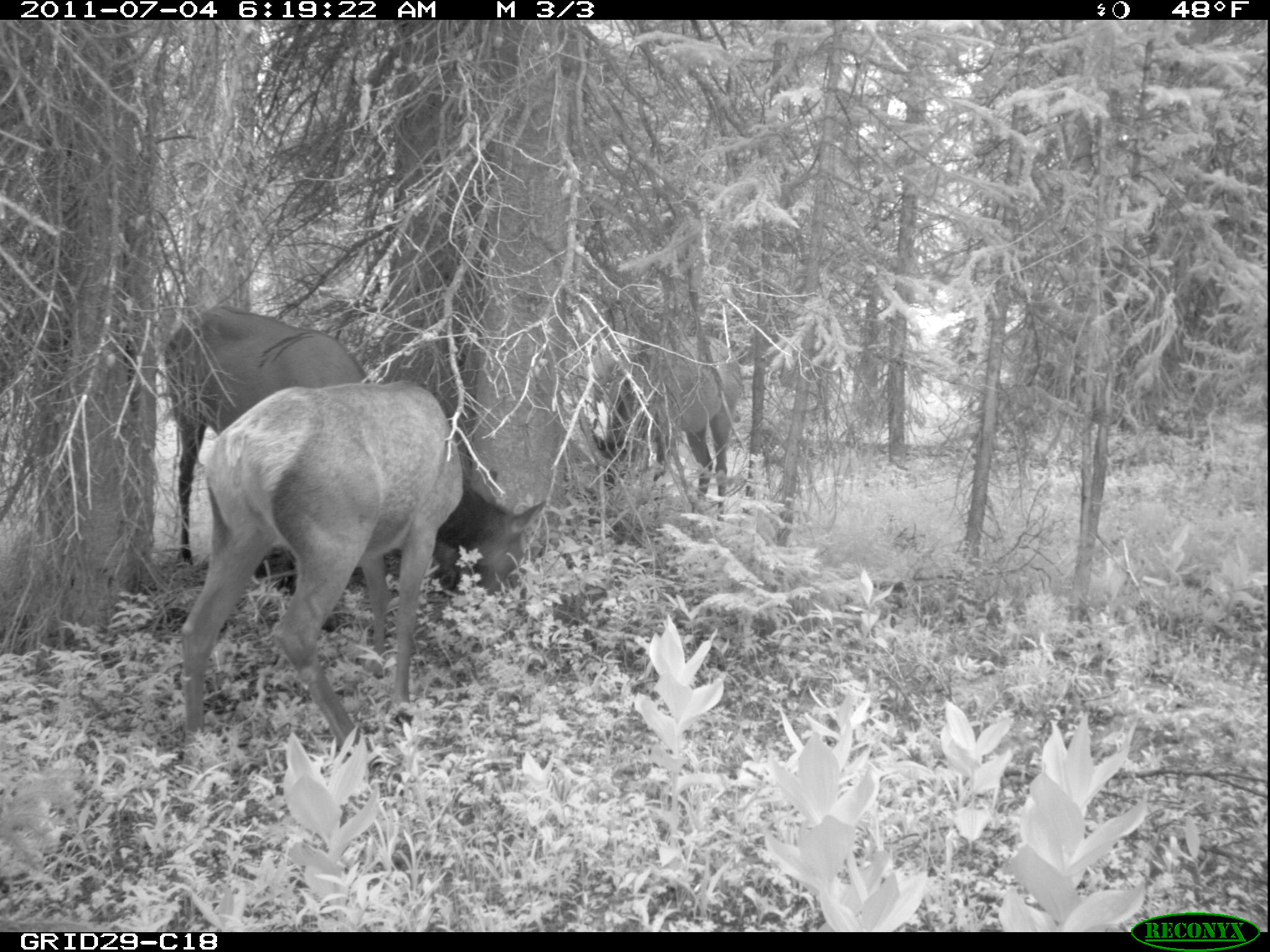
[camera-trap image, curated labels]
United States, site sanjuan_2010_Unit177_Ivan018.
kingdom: Animalia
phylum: Chordata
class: Mammalia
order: Artiodactyla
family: Cervidae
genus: Cervus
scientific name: Cervus elaphus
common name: red deer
Cervus elaphus (red deer).